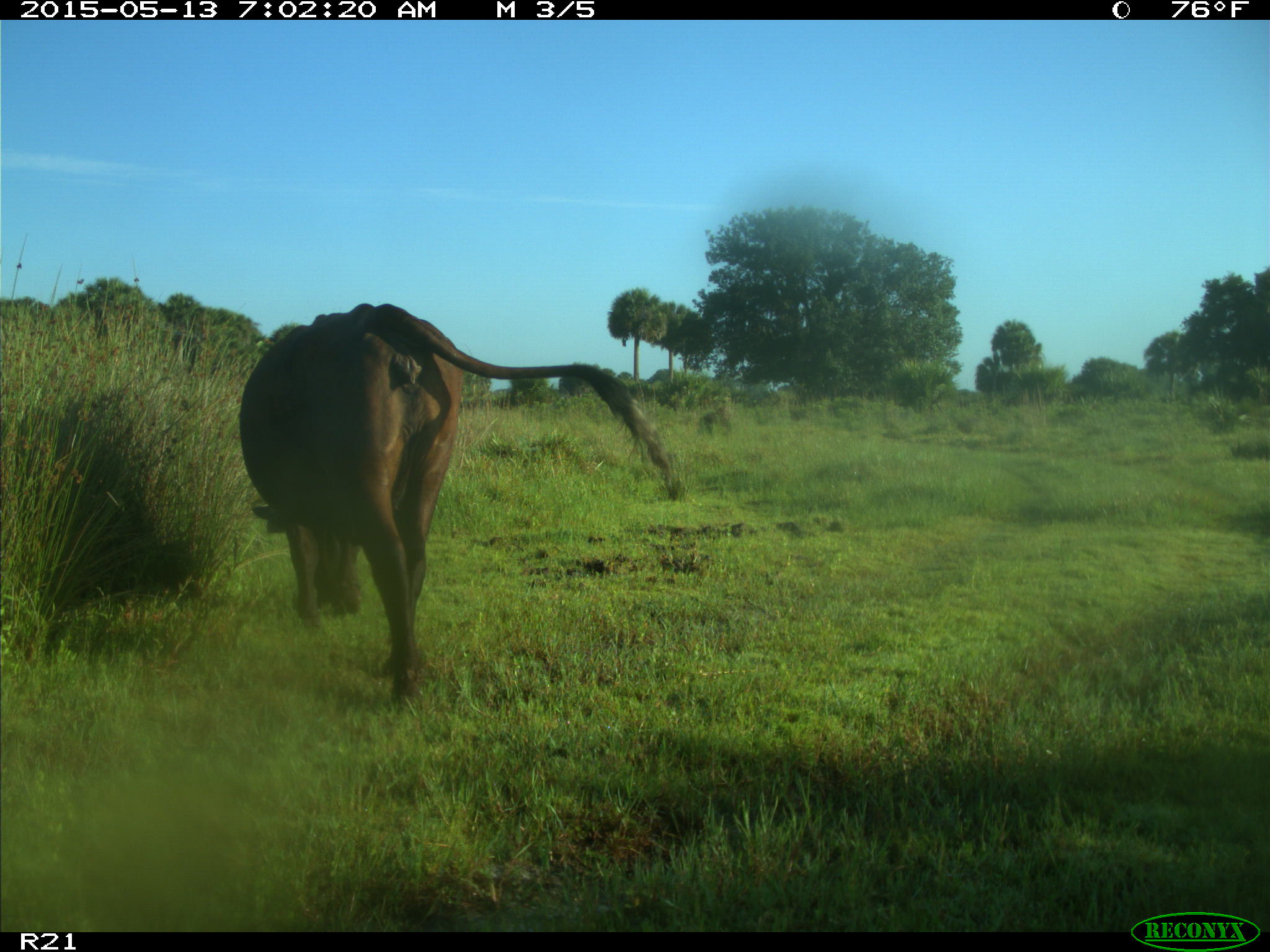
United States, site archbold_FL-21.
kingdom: Animalia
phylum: Chordata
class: Mammalia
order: Artiodactyla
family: Bovidae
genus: Bos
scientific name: Bos taurus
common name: domestic cow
Bos taurus (domestic cow).